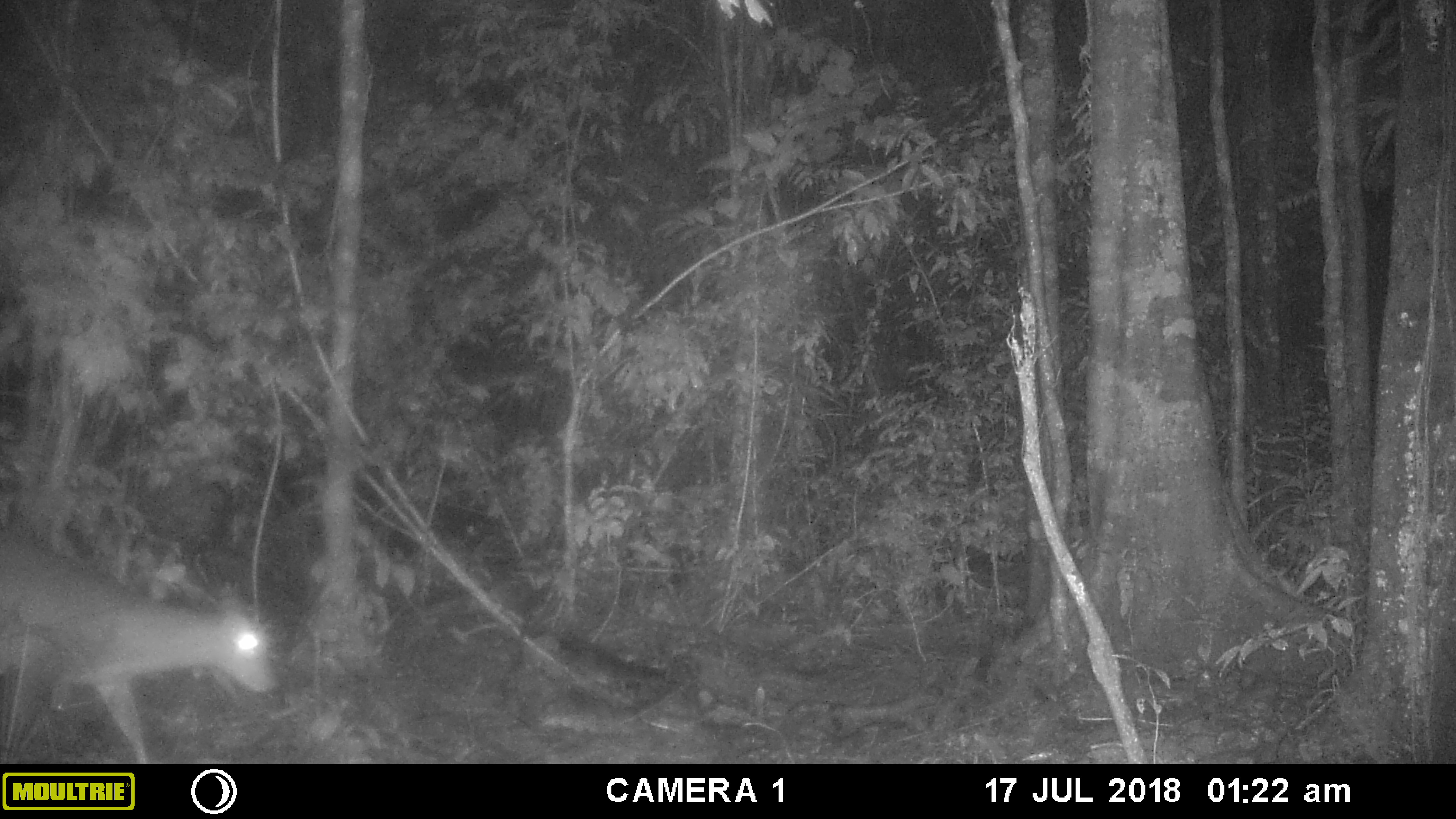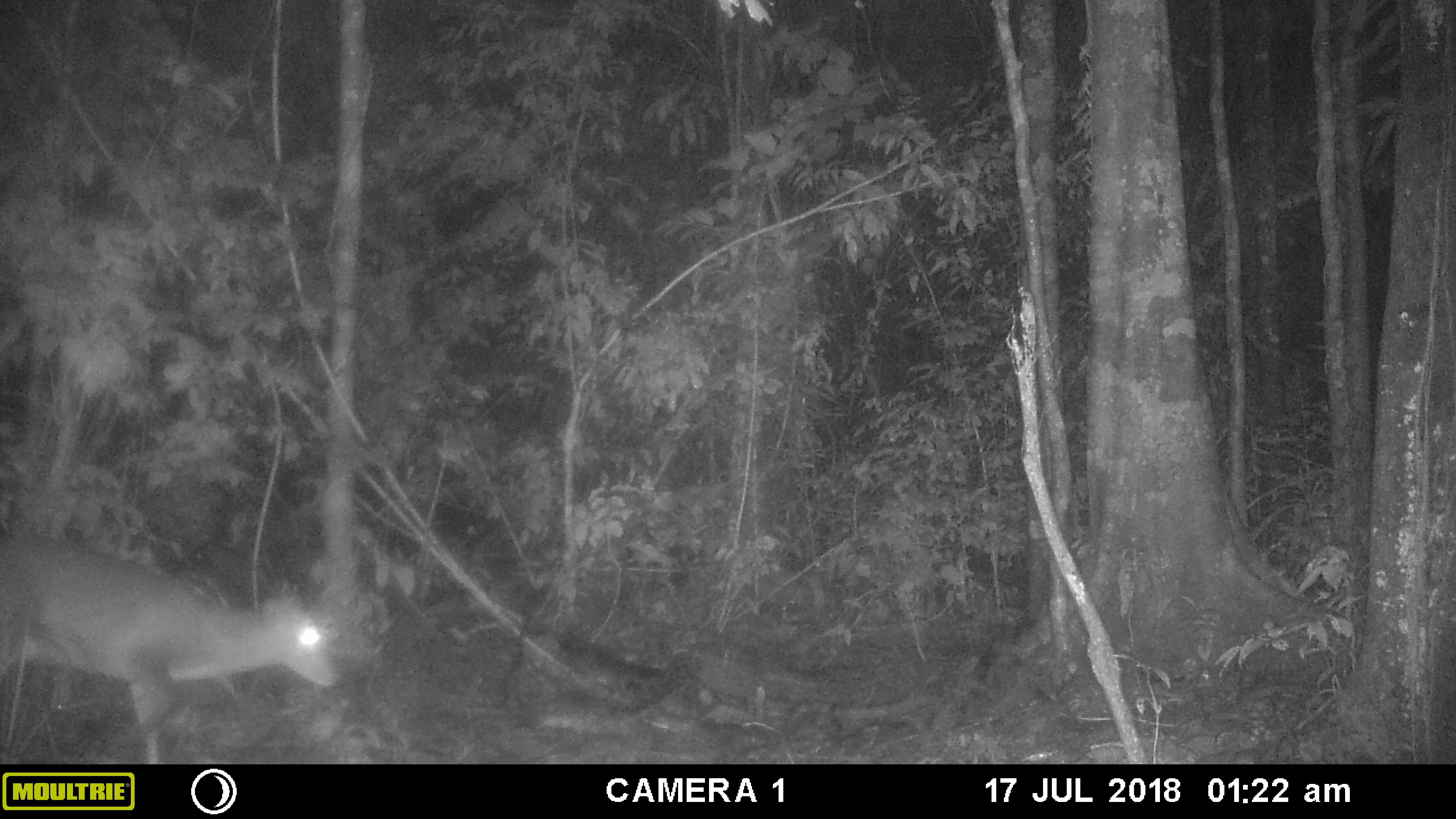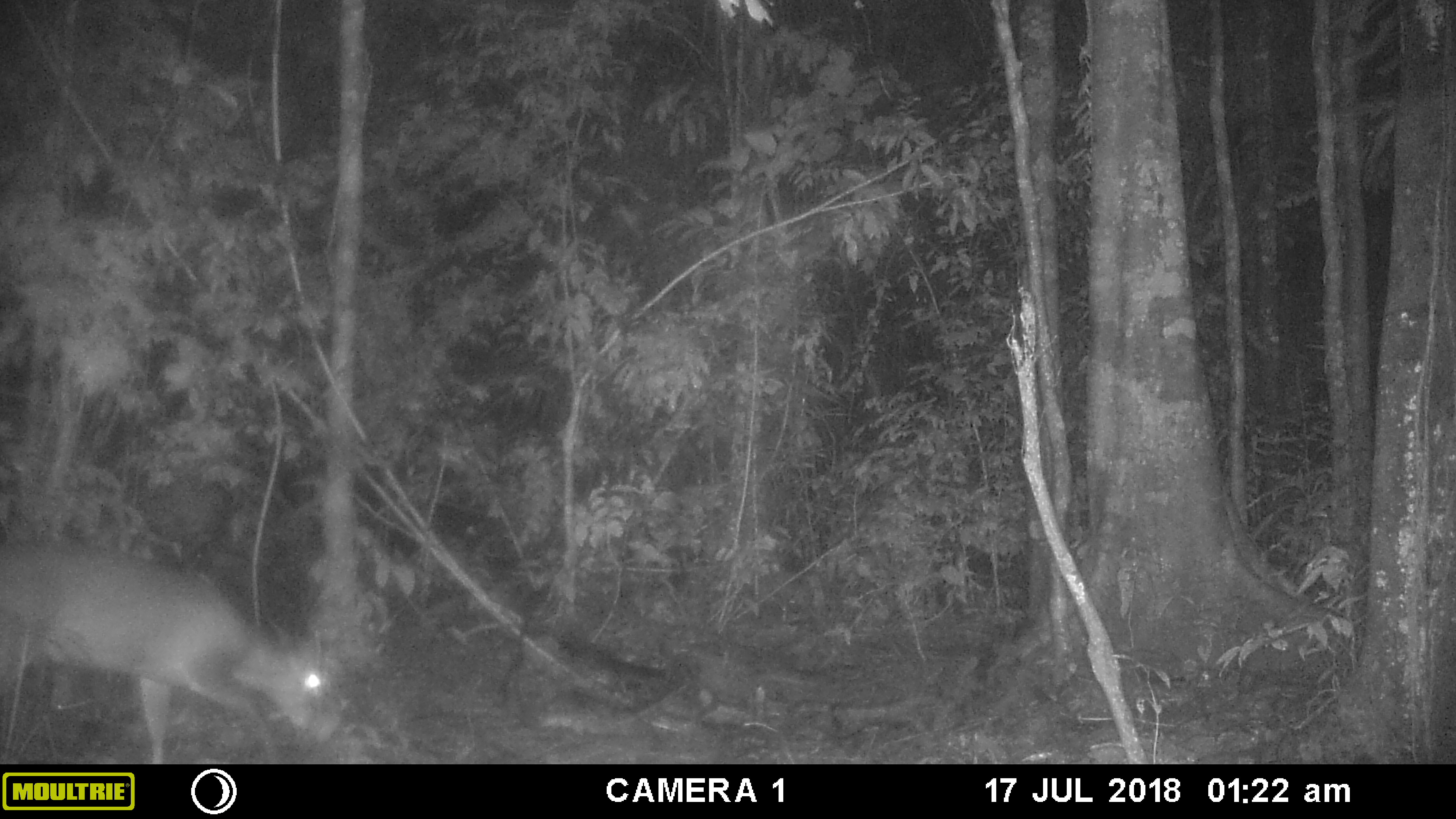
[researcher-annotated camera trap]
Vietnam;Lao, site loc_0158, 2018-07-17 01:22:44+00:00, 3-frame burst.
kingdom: Animalia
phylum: Chordata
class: Mammalia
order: Artiodactyla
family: Cervidae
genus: Muntiacus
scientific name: Muntiacus vuquangensis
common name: large-antlered muntjac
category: large antlered muntjac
Large antlered muntjac (large-antlered muntjac) (Muntiacus vuquangensis). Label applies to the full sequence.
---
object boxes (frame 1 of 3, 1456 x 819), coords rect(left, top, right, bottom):
large antlered muntjac: rect(0, 530, 271, 764)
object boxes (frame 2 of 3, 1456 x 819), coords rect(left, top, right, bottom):
large antlered muntjac: rect(0, 533, 334, 764)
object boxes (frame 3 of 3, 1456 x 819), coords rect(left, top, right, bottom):
large antlered muntjac: rect(0, 536, 325, 764)